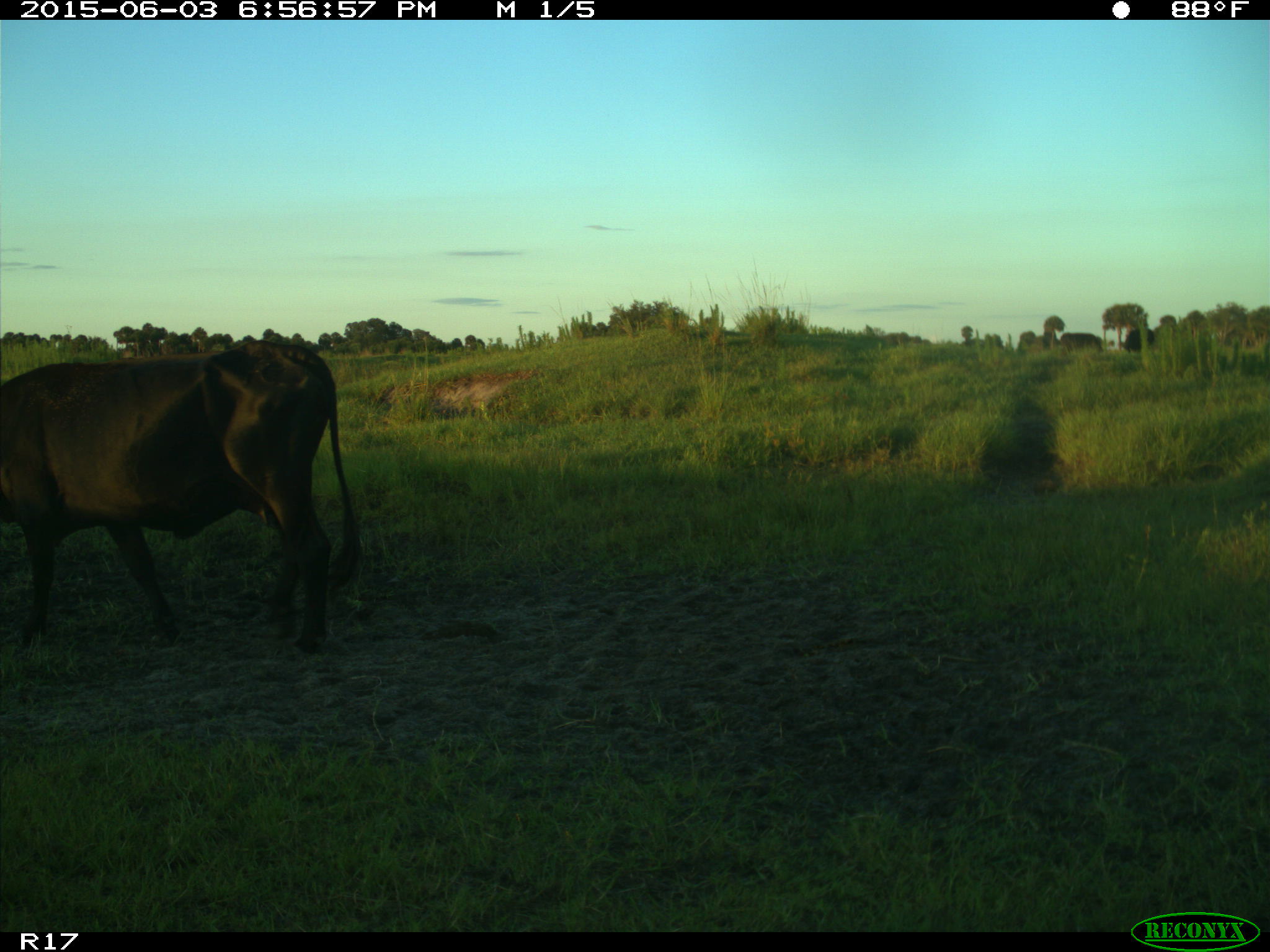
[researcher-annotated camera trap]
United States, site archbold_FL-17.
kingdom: Animalia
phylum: Chordata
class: Mammalia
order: Artiodactyla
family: Bovidae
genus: Bos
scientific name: Bos taurus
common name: domestic cow